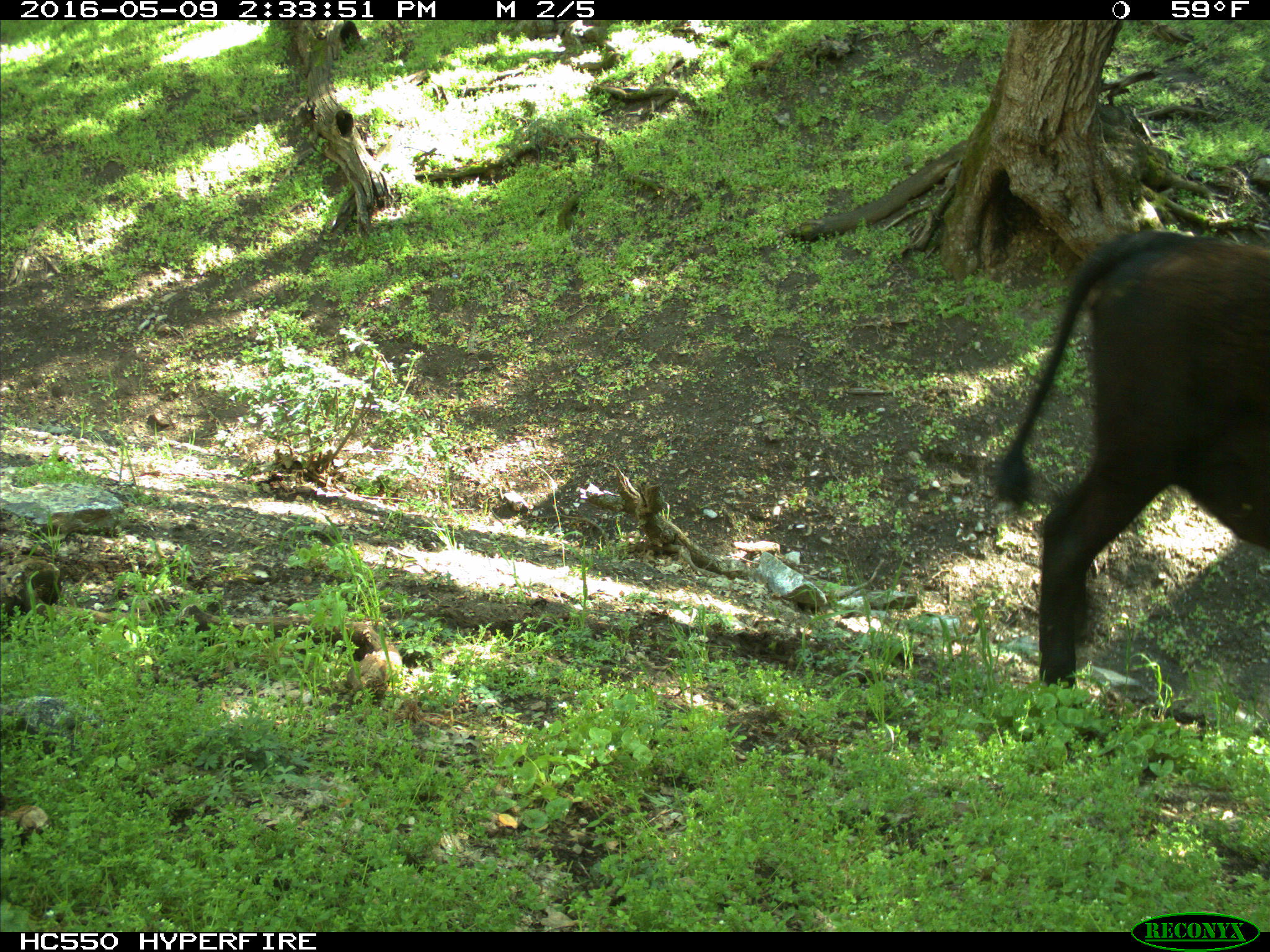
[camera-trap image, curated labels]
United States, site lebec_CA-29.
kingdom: Animalia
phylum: Chordata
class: Mammalia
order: Artiodactyla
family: Bovidae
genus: Bos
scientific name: Bos taurus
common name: domestic cow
Bos taurus (domestic cow).